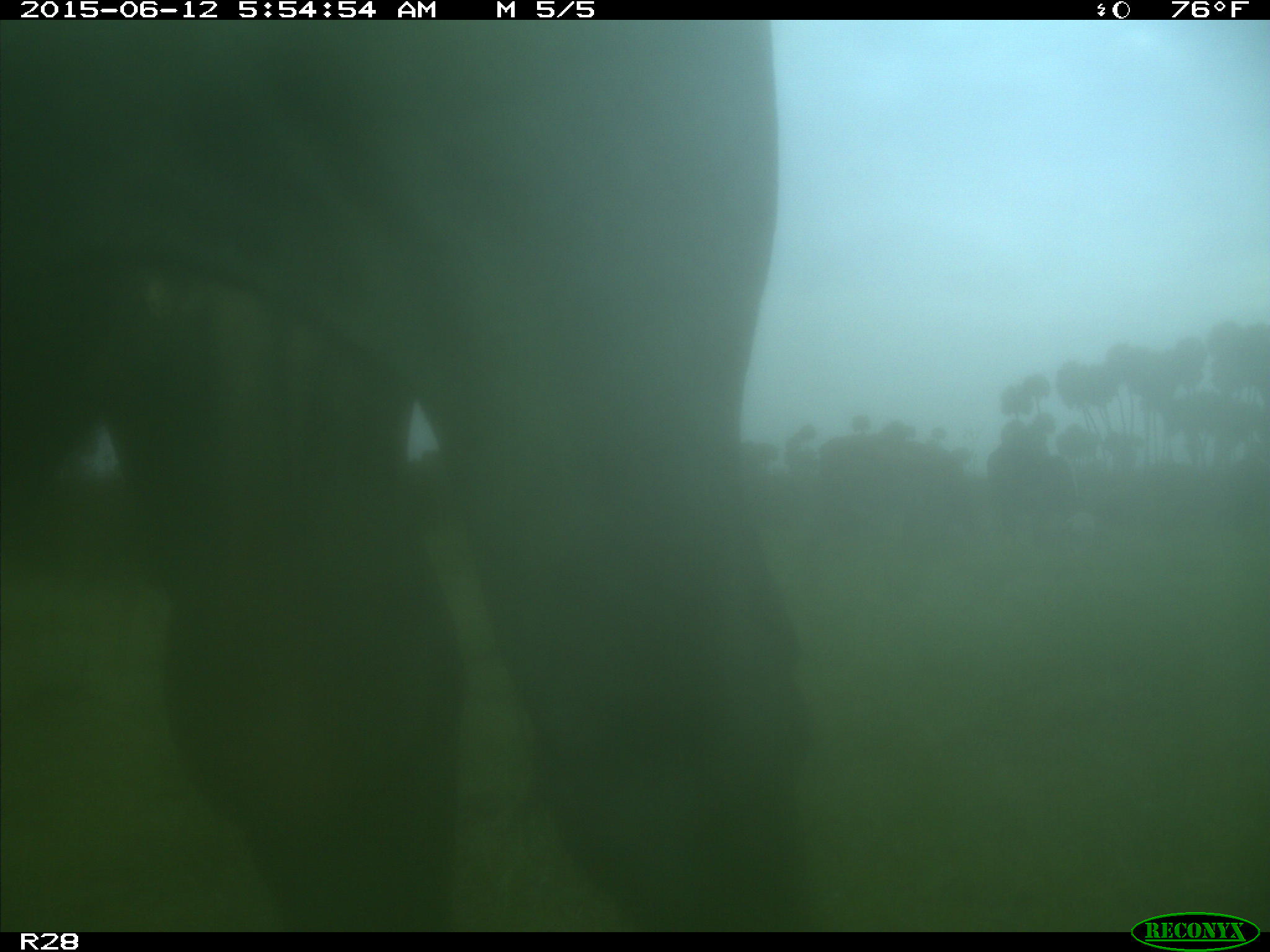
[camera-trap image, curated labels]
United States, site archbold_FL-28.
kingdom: Animalia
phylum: Chordata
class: Mammalia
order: Artiodactyla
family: Bovidae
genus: Bos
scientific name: Bos taurus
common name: domestic cow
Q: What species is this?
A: Bos taurus (domestic cow).